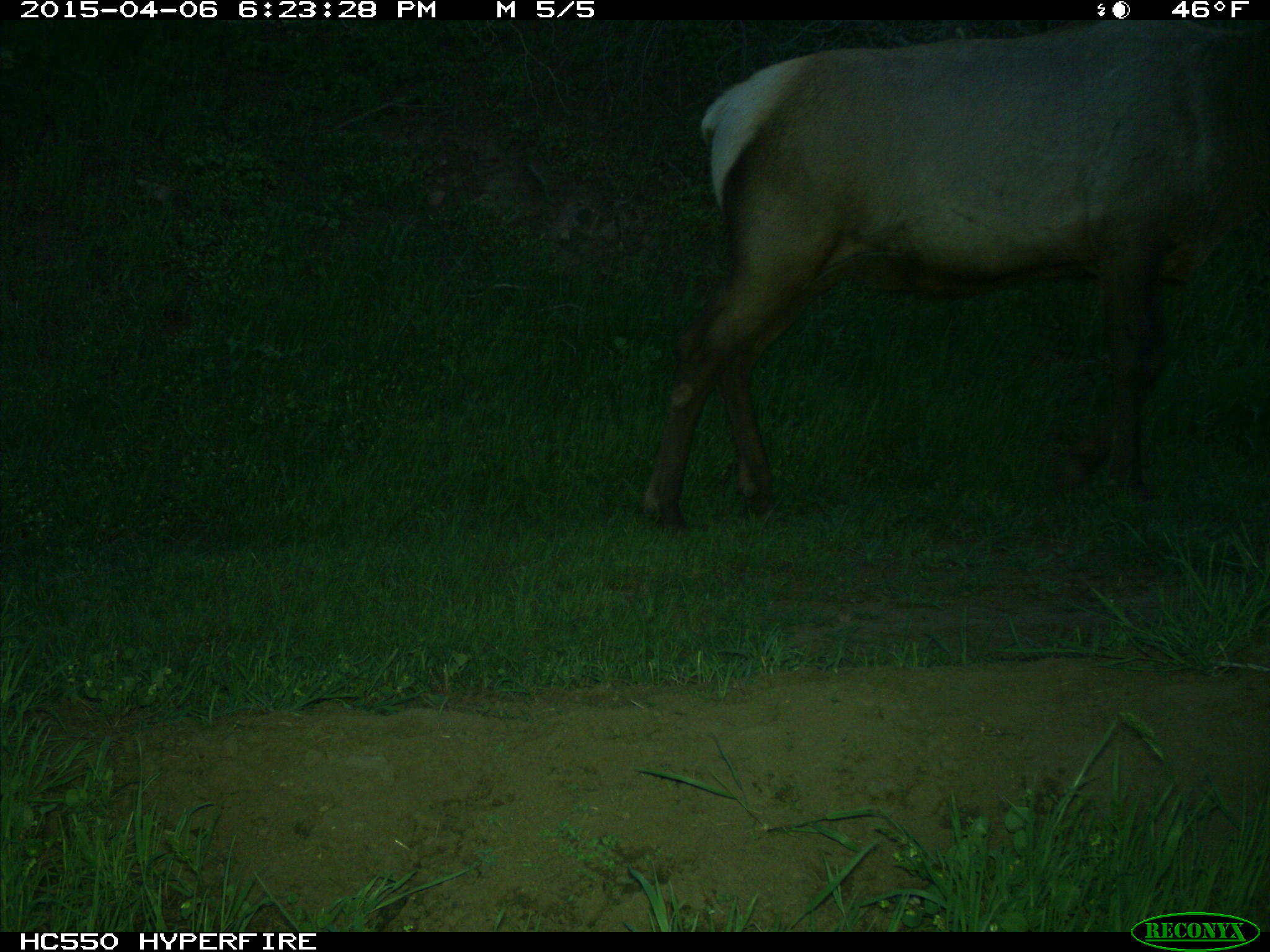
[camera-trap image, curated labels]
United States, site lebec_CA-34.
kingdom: Animalia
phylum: Chordata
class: Mammalia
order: Artiodactyla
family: Cervidae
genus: Cervus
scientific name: Cervus canadensis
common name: elk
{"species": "Cervus canadensis (elk)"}